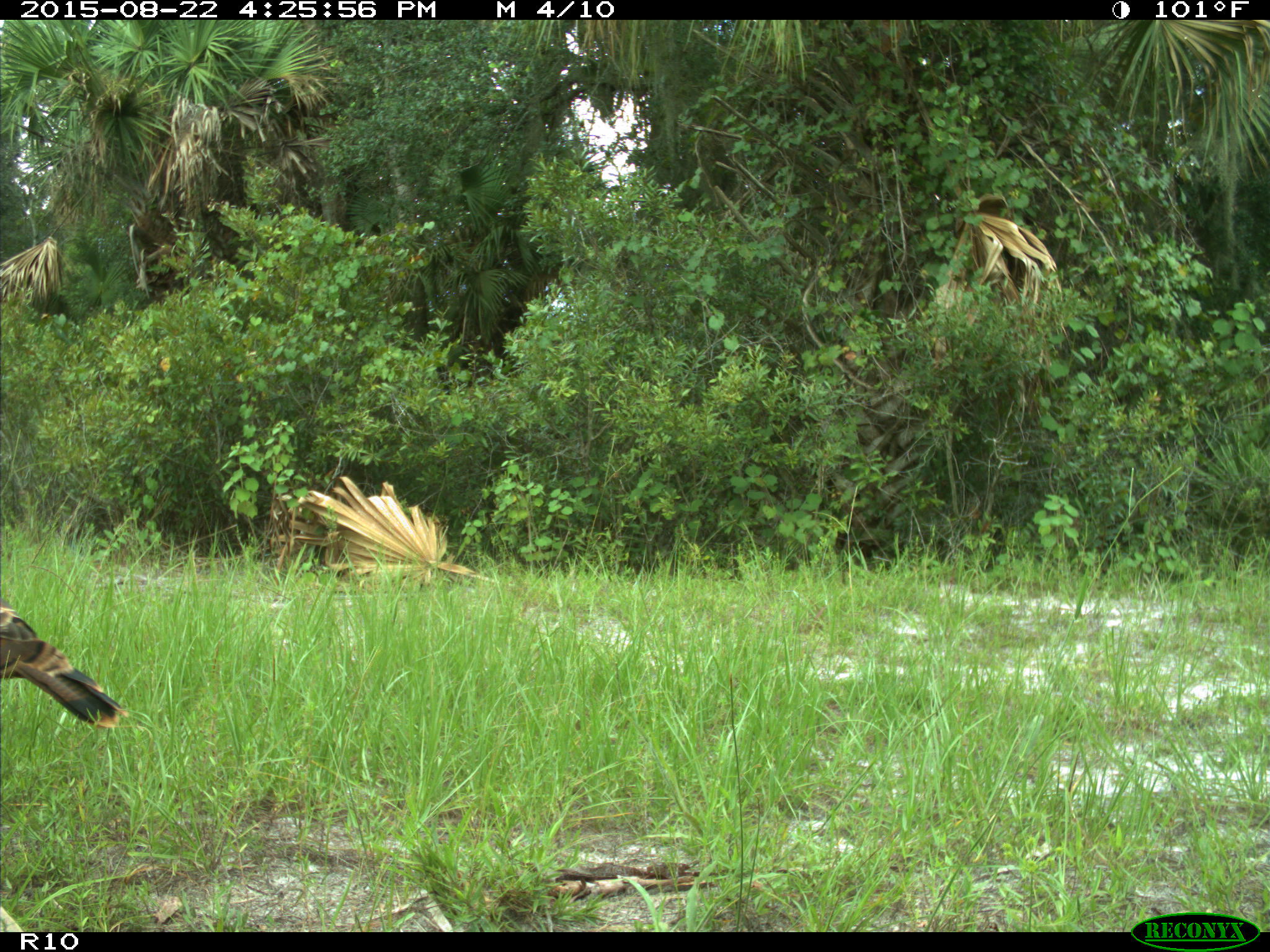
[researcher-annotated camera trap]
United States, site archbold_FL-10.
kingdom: Animalia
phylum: Chordata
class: Aves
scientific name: Aves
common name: birds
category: unidentified bird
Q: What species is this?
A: Unidentified bird (birds) (Aves).